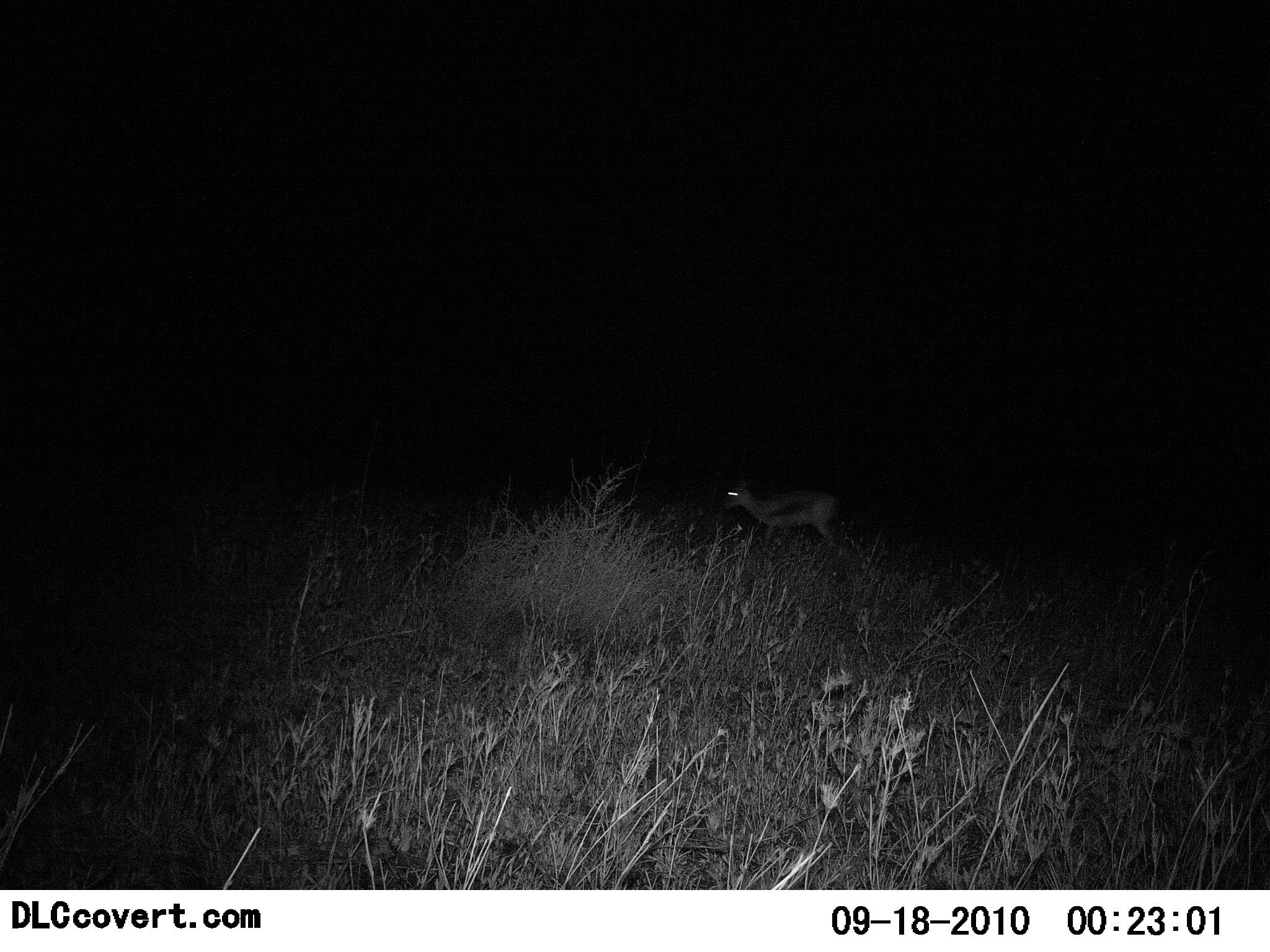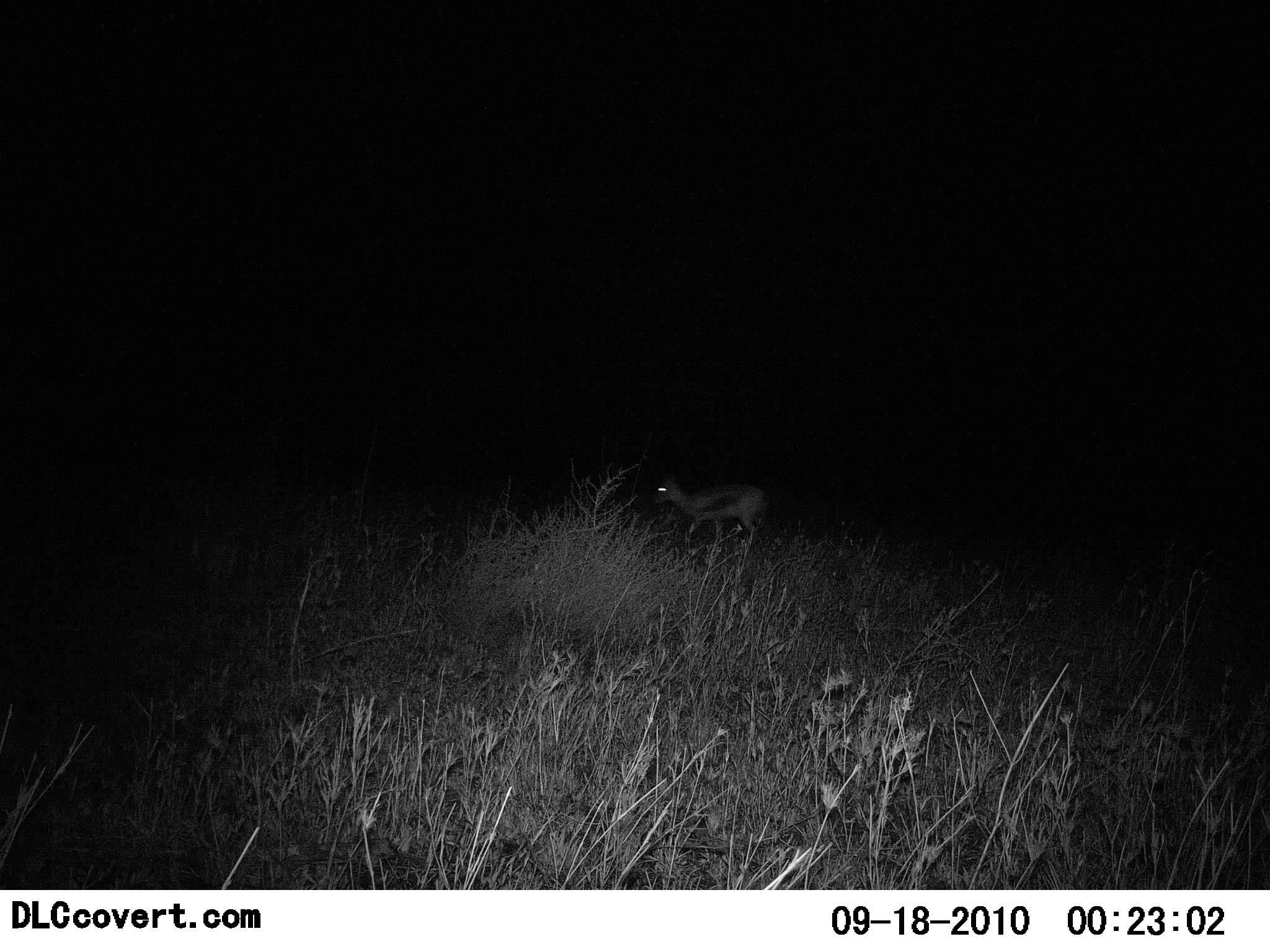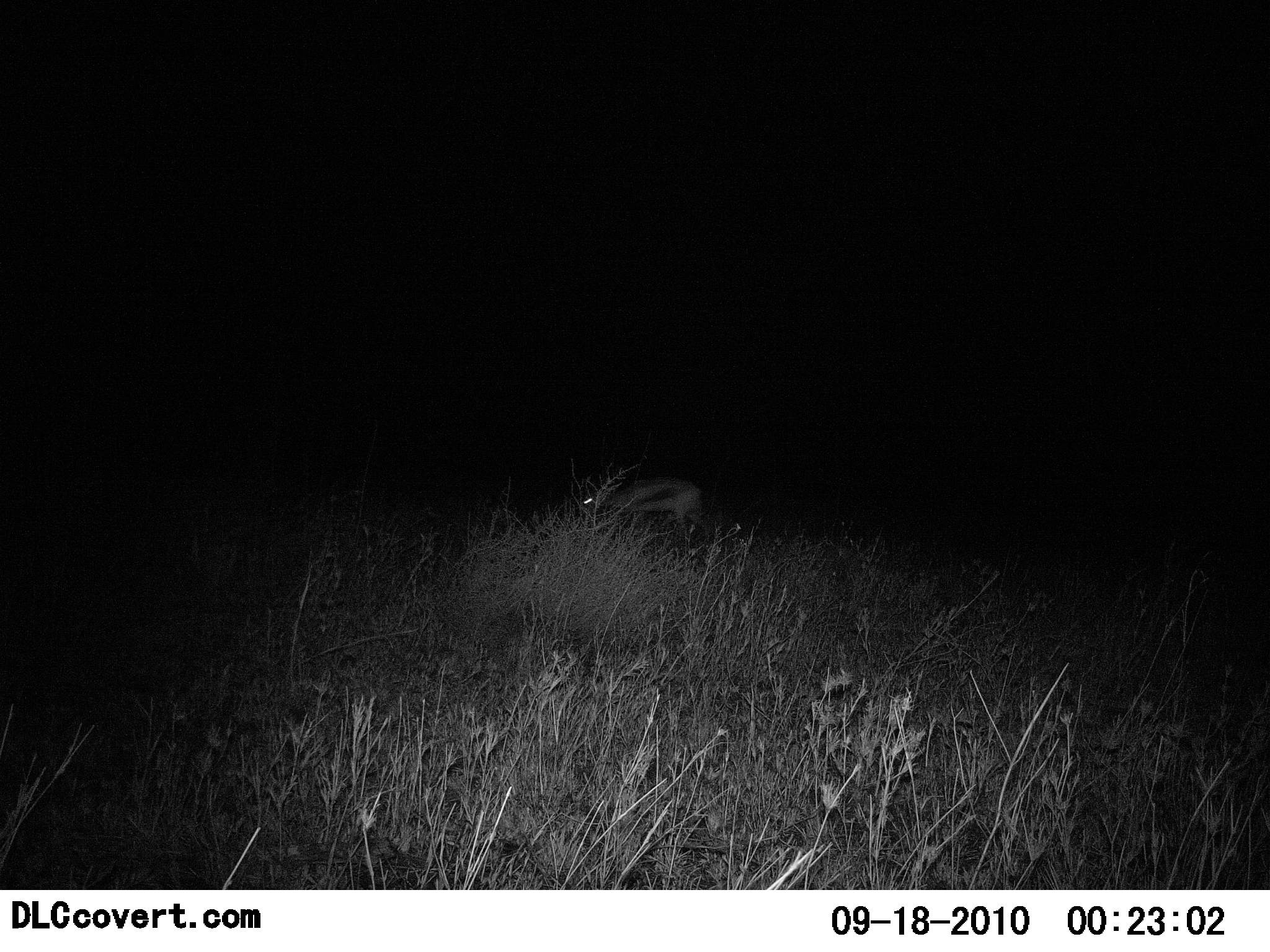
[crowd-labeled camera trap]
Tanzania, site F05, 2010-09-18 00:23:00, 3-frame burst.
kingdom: Animalia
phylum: Chordata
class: Mammalia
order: Artiodactyla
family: Bovidae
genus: Eudorcas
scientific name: Eudorcas thomsonii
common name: thomson's gazelle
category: gazellethomsons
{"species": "gazellethomsons (thomson's gazelle) (Eudorcas thomsonii)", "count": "1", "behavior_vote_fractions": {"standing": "20%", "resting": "0%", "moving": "87%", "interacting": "0%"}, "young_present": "0%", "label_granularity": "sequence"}